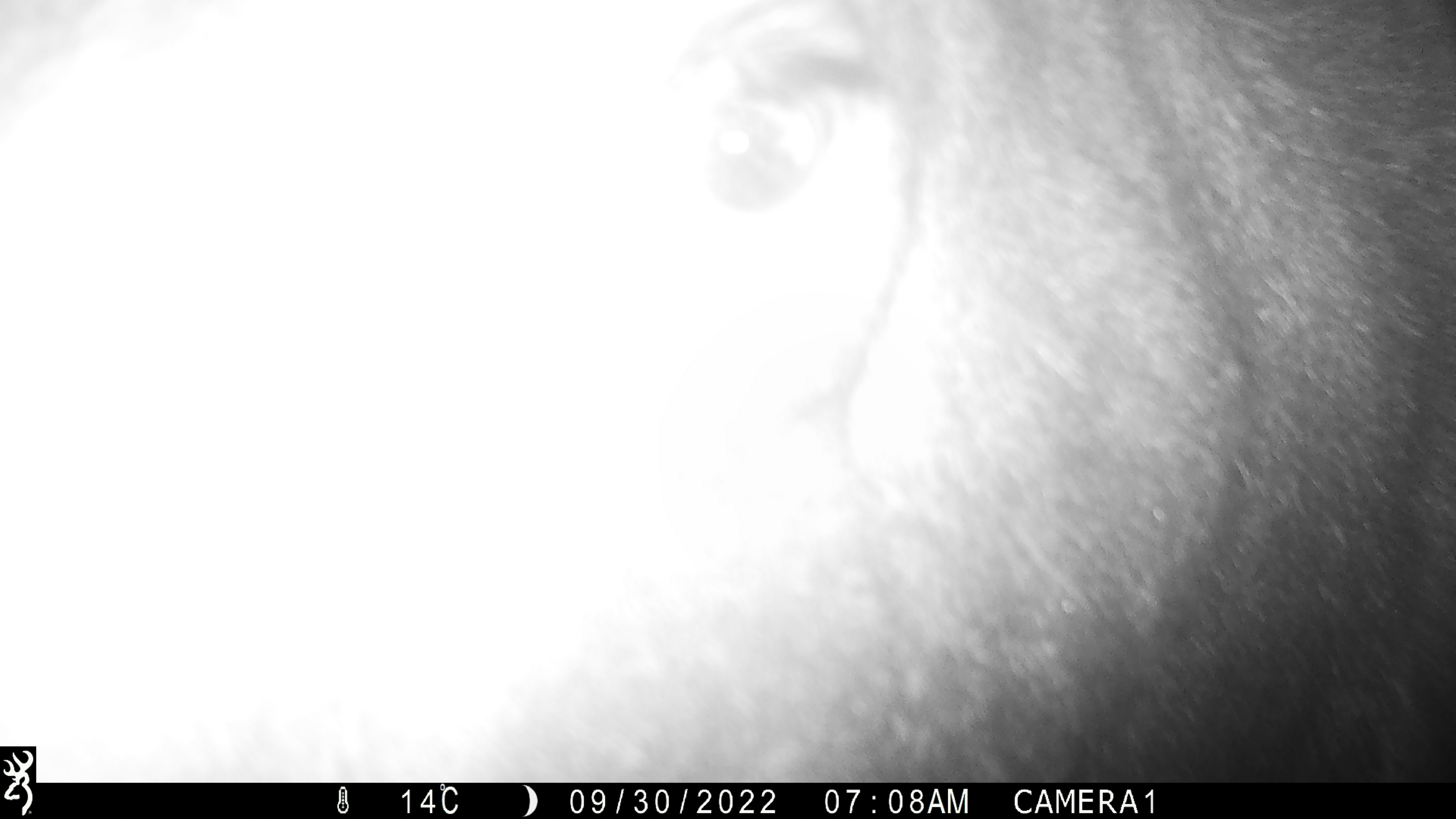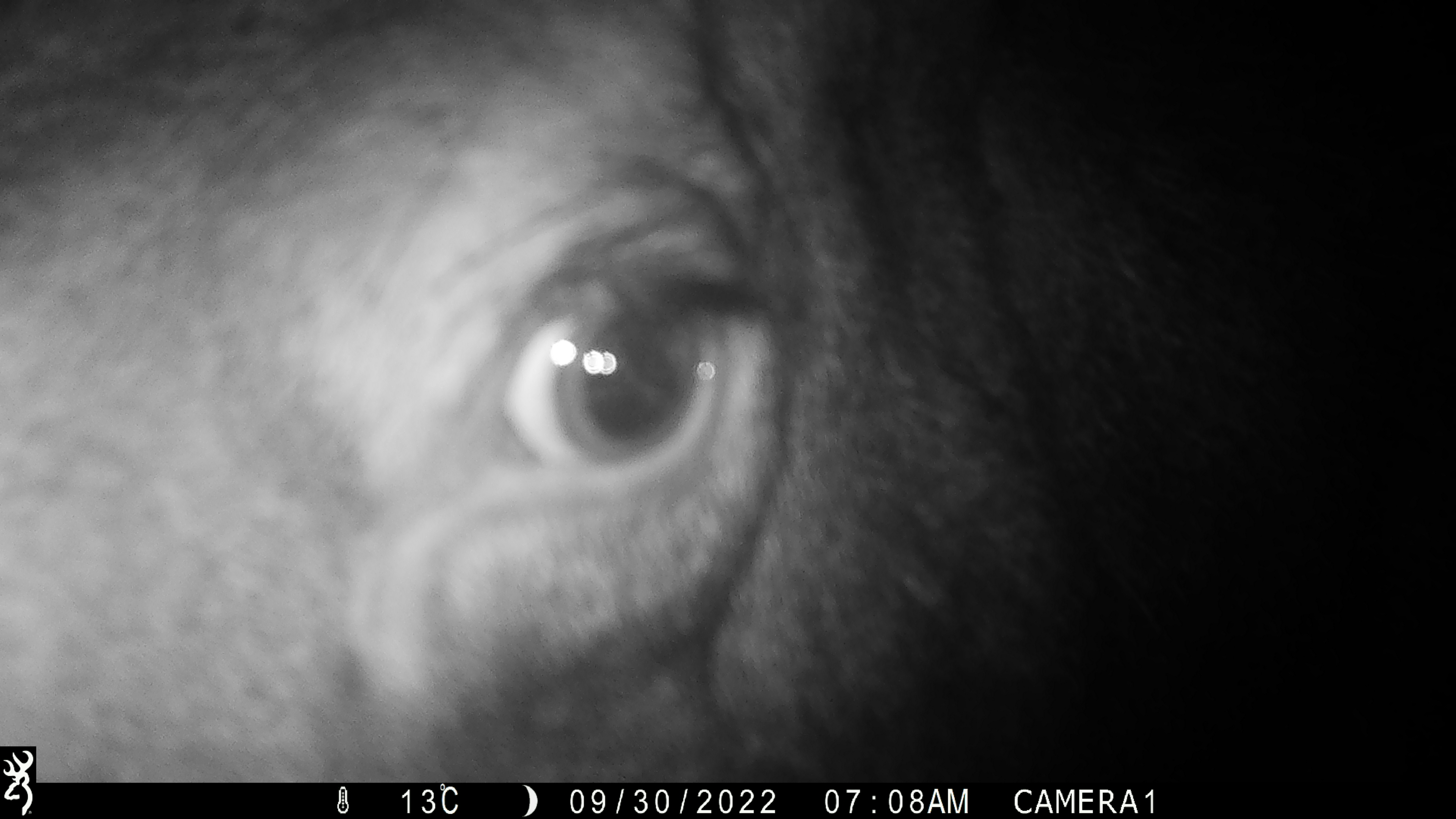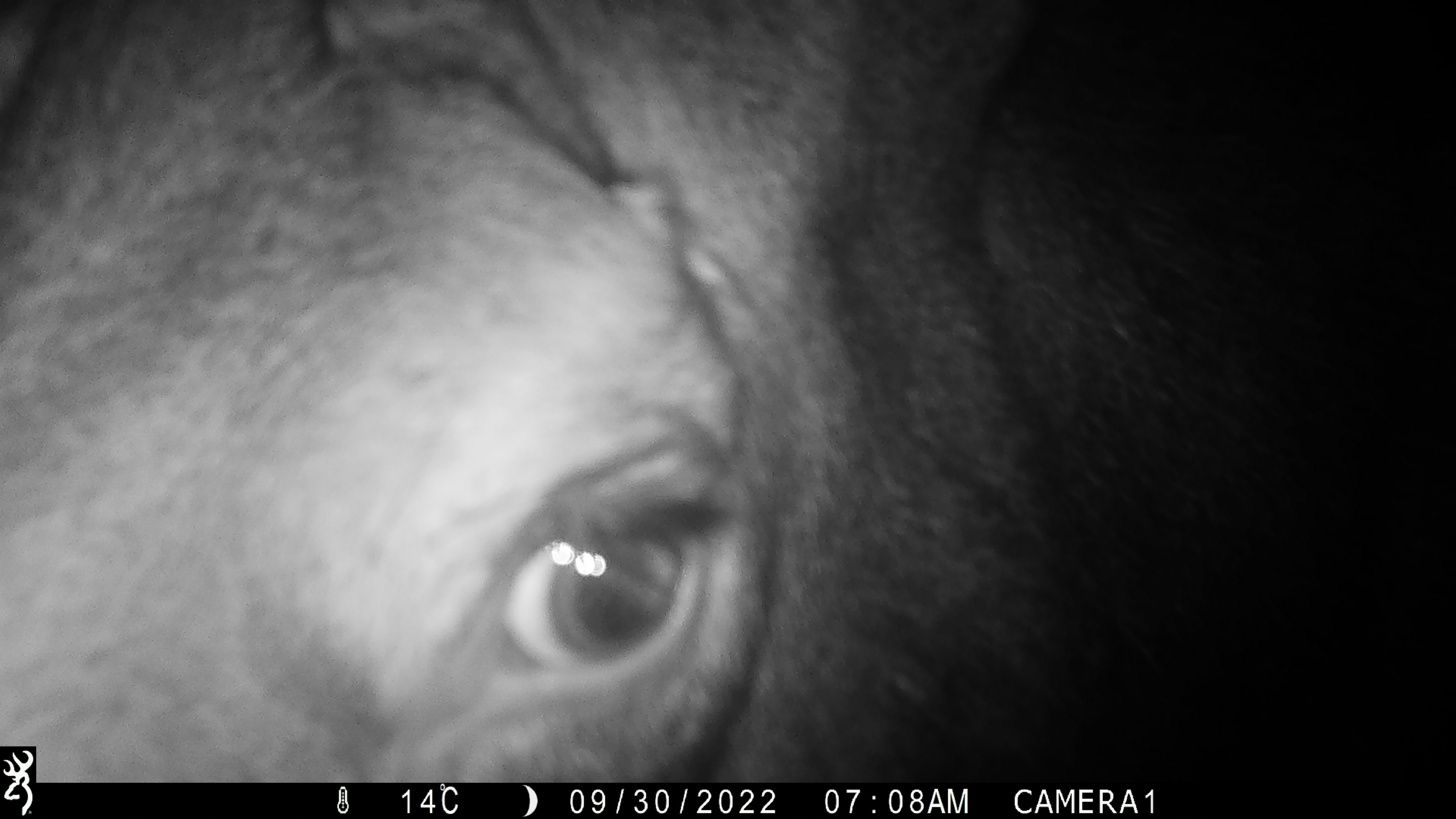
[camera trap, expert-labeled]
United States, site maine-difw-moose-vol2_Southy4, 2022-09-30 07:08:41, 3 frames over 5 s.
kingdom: Animalia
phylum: Chordata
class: Mammalia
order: Artiodactyla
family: Cervidae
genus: Alces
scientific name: Alces alces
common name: moose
Moose (Alces alces).